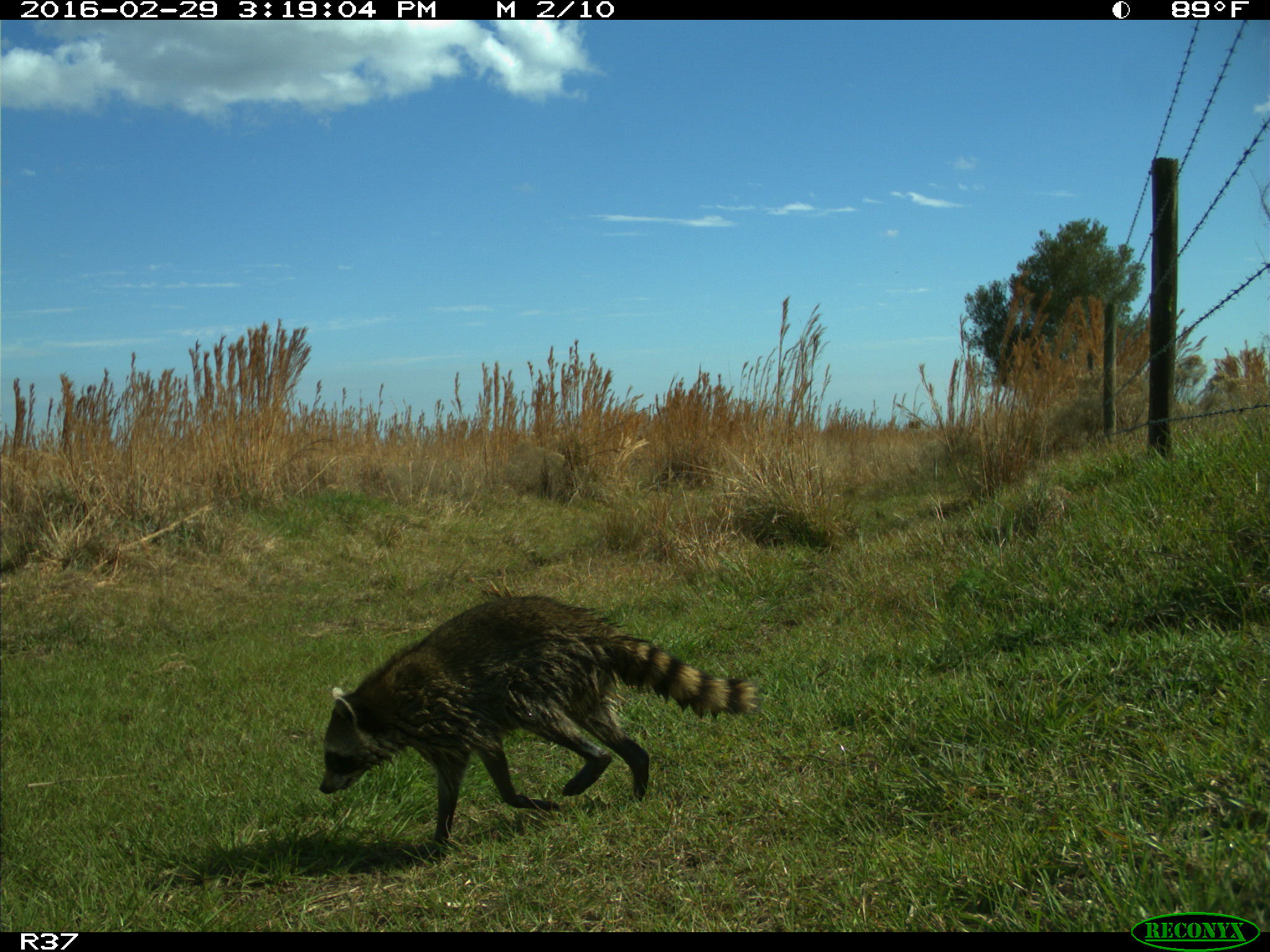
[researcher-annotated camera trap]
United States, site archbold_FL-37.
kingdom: Animalia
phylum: Chordata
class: Mammalia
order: Carnivora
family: Procyonidae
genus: Procyon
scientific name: Procyon lotor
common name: common raccoon